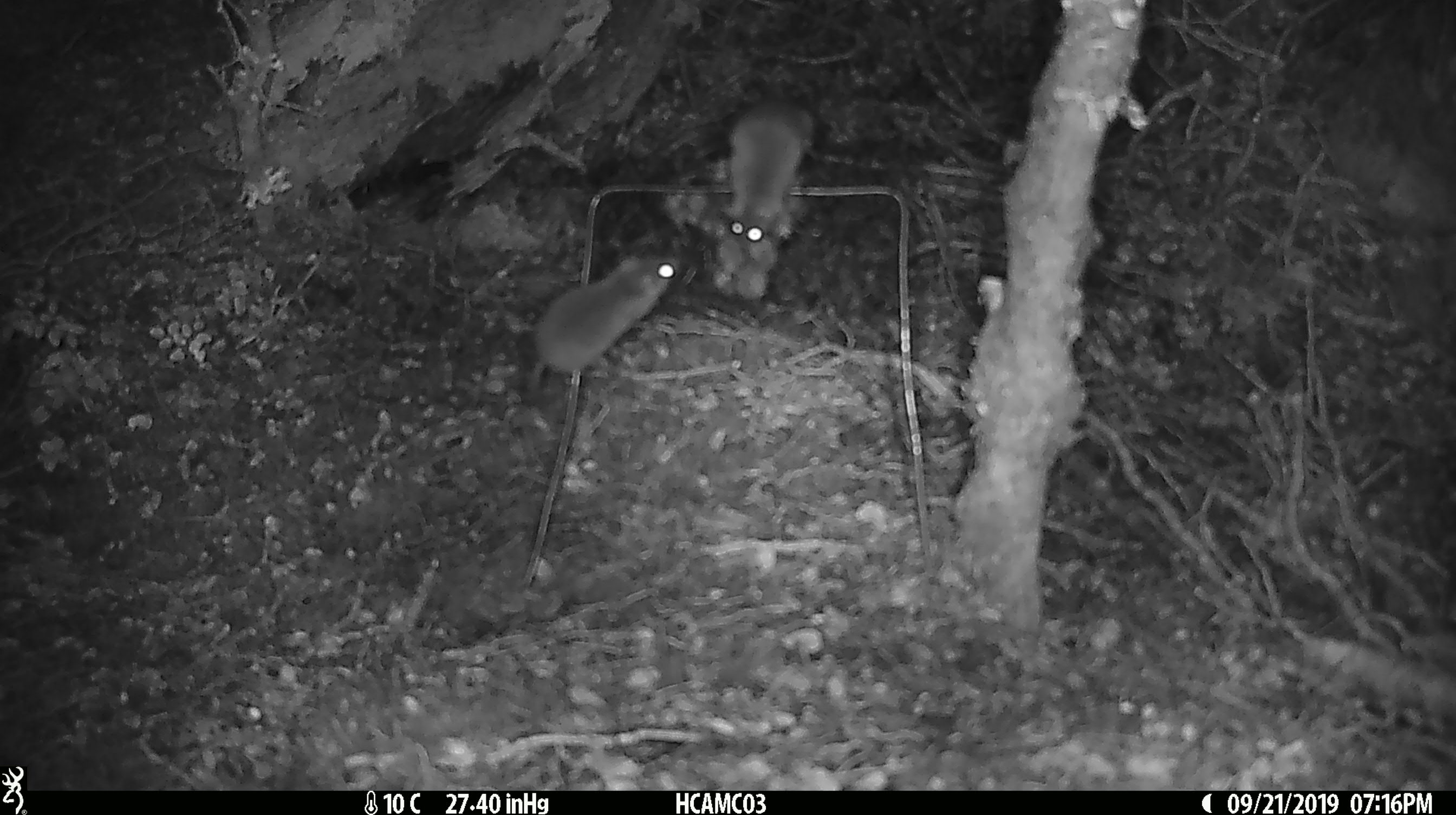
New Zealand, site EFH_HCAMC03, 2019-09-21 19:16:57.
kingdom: Animalia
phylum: Chordata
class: Mammalia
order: Rodentia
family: Muridae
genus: Mus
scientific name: Mus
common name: mouse